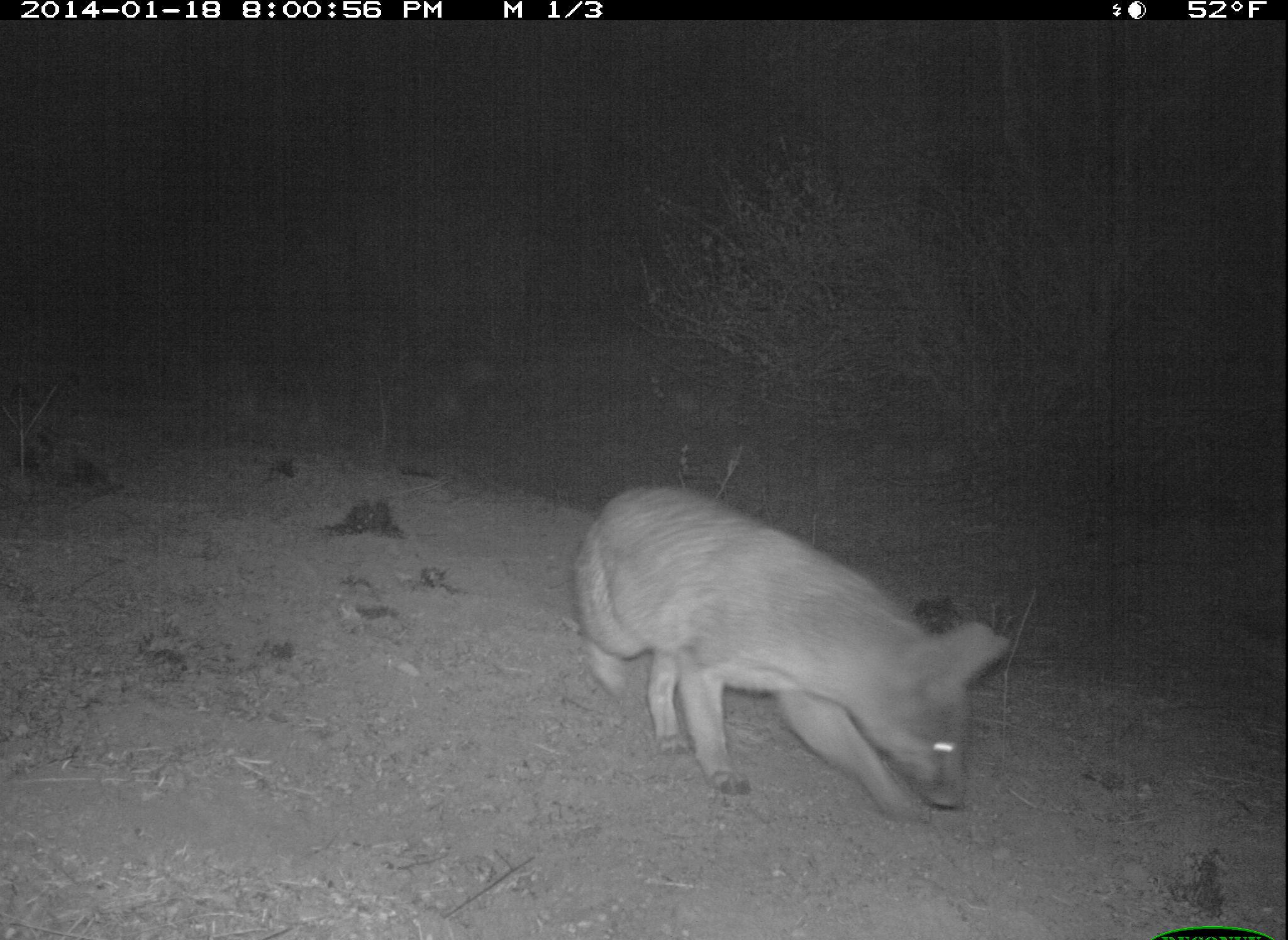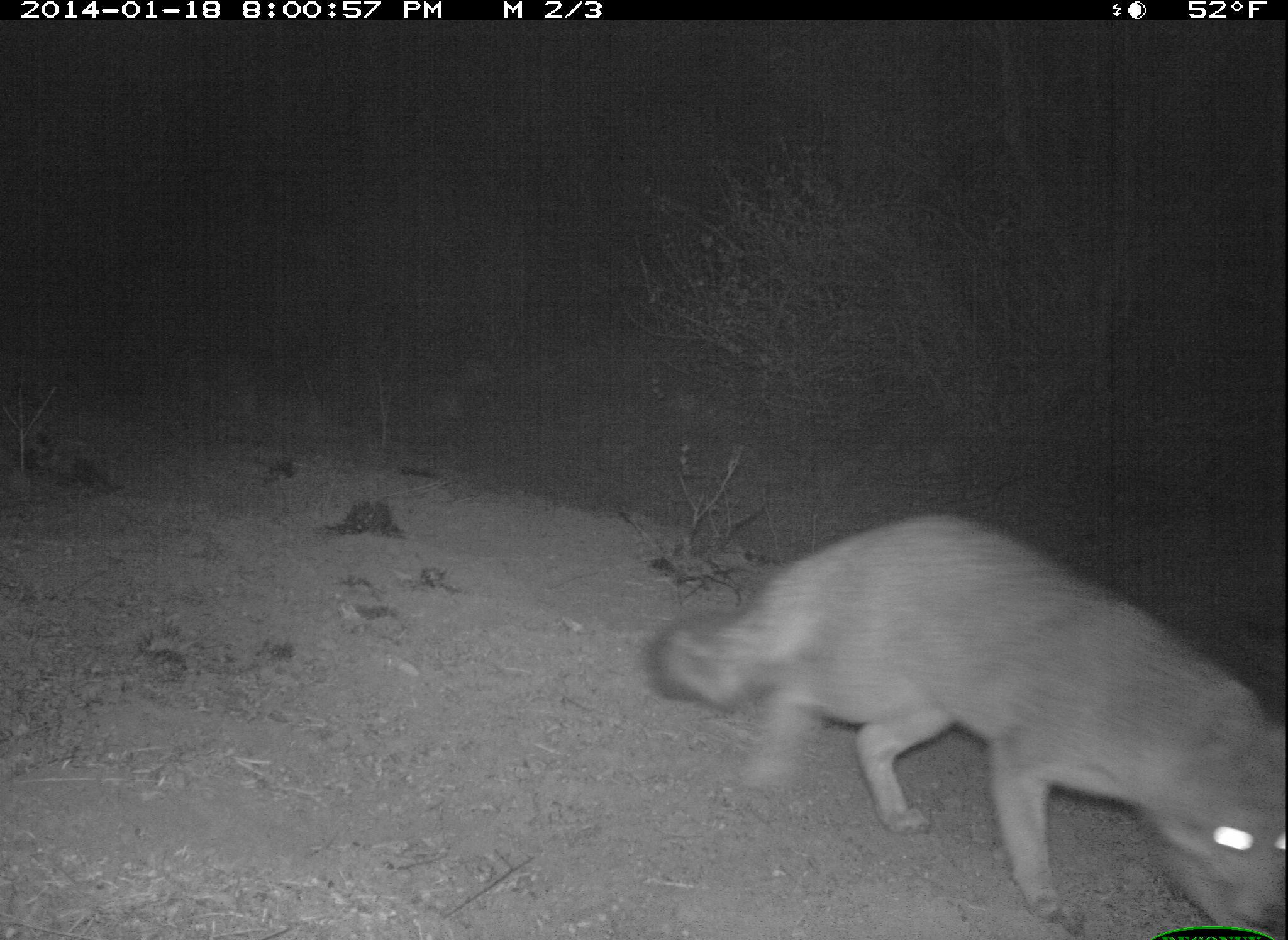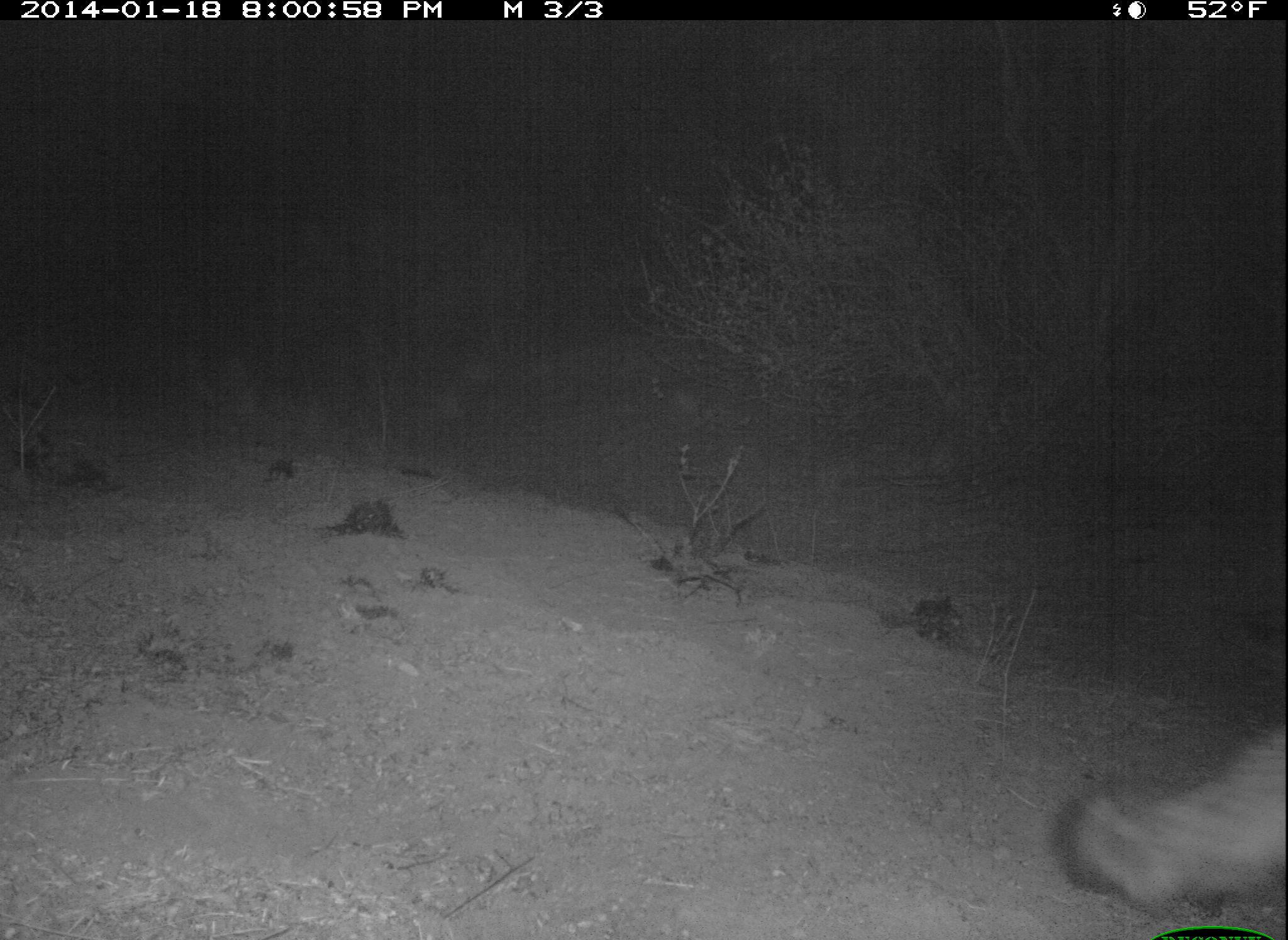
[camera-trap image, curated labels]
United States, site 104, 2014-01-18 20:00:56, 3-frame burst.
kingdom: Animalia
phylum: Chordata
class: Mammalia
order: Carnivora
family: Canidae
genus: Urocyon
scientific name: Urocyon cinereoargenteus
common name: gray fox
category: fox